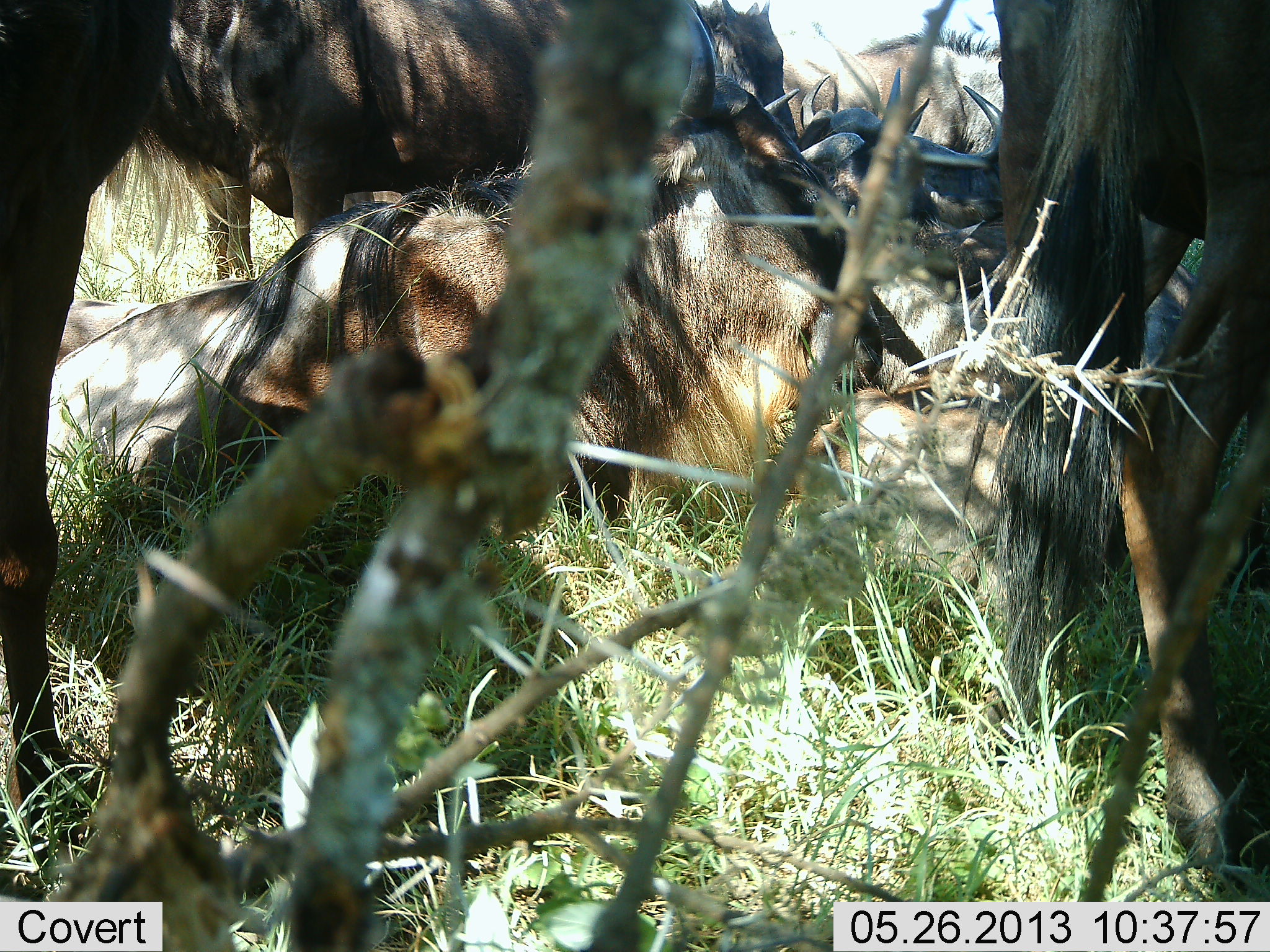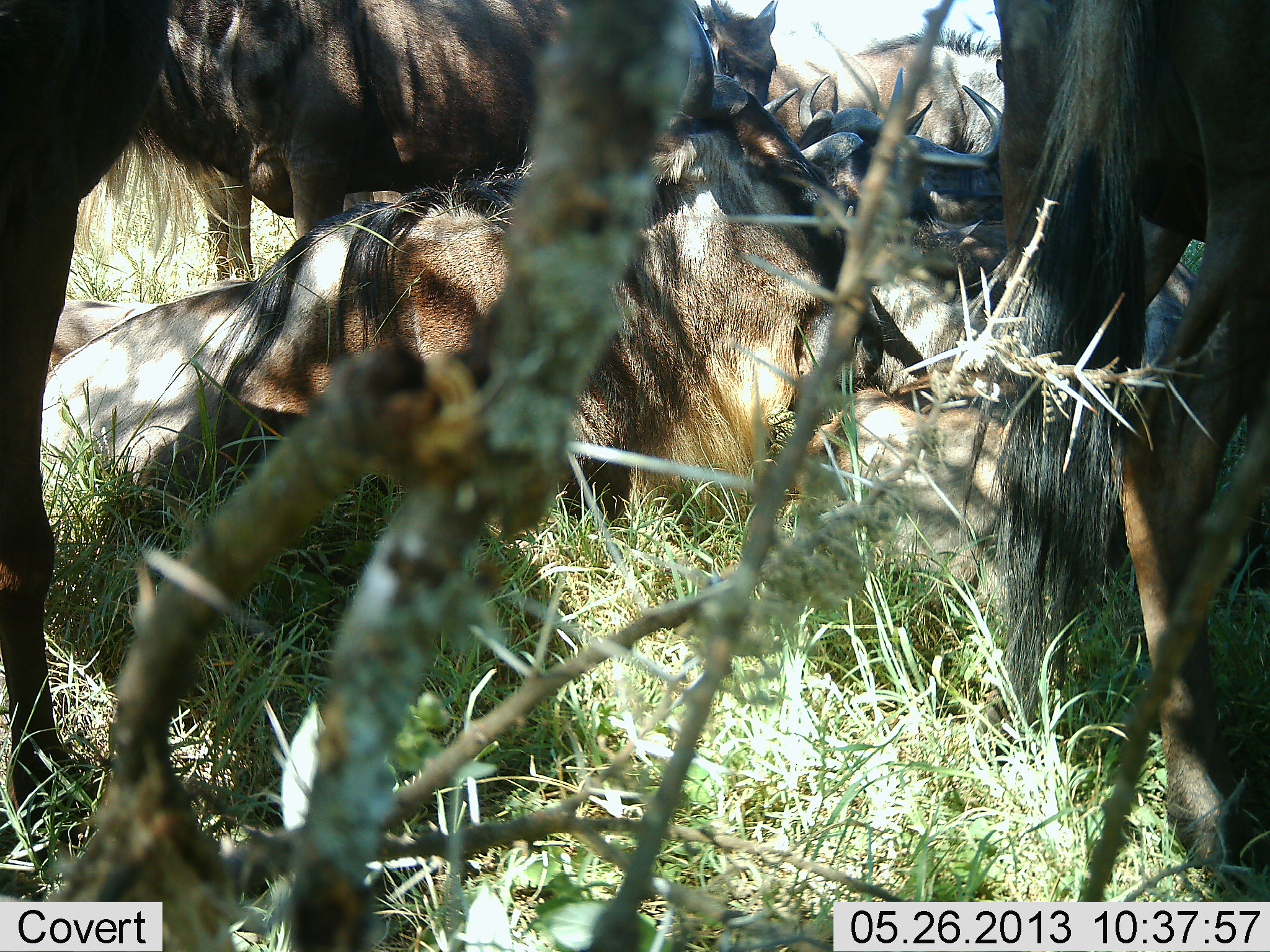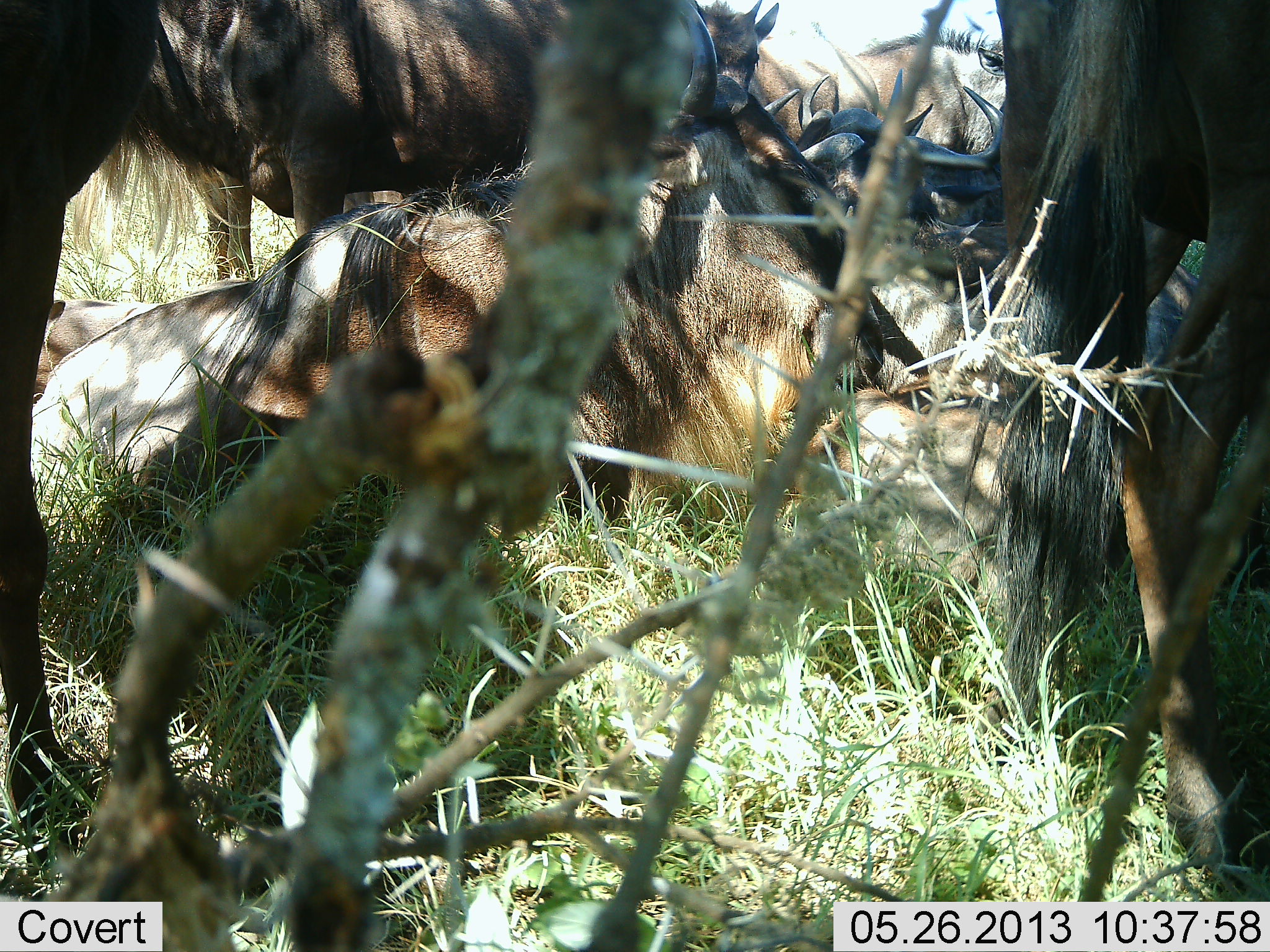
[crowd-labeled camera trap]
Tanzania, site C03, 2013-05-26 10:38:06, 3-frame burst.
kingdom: Animalia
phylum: Chordata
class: Mammalia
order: Artiodactyla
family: Bovidae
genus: Connochaetes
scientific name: Connochaetes taurinus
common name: blue wildebeest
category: wildebeest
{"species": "wildebeest (blue wildebeest) (Connochaetes taurinus)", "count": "8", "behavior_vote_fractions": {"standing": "90%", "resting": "100%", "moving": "0%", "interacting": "10%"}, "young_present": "10%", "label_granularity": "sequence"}